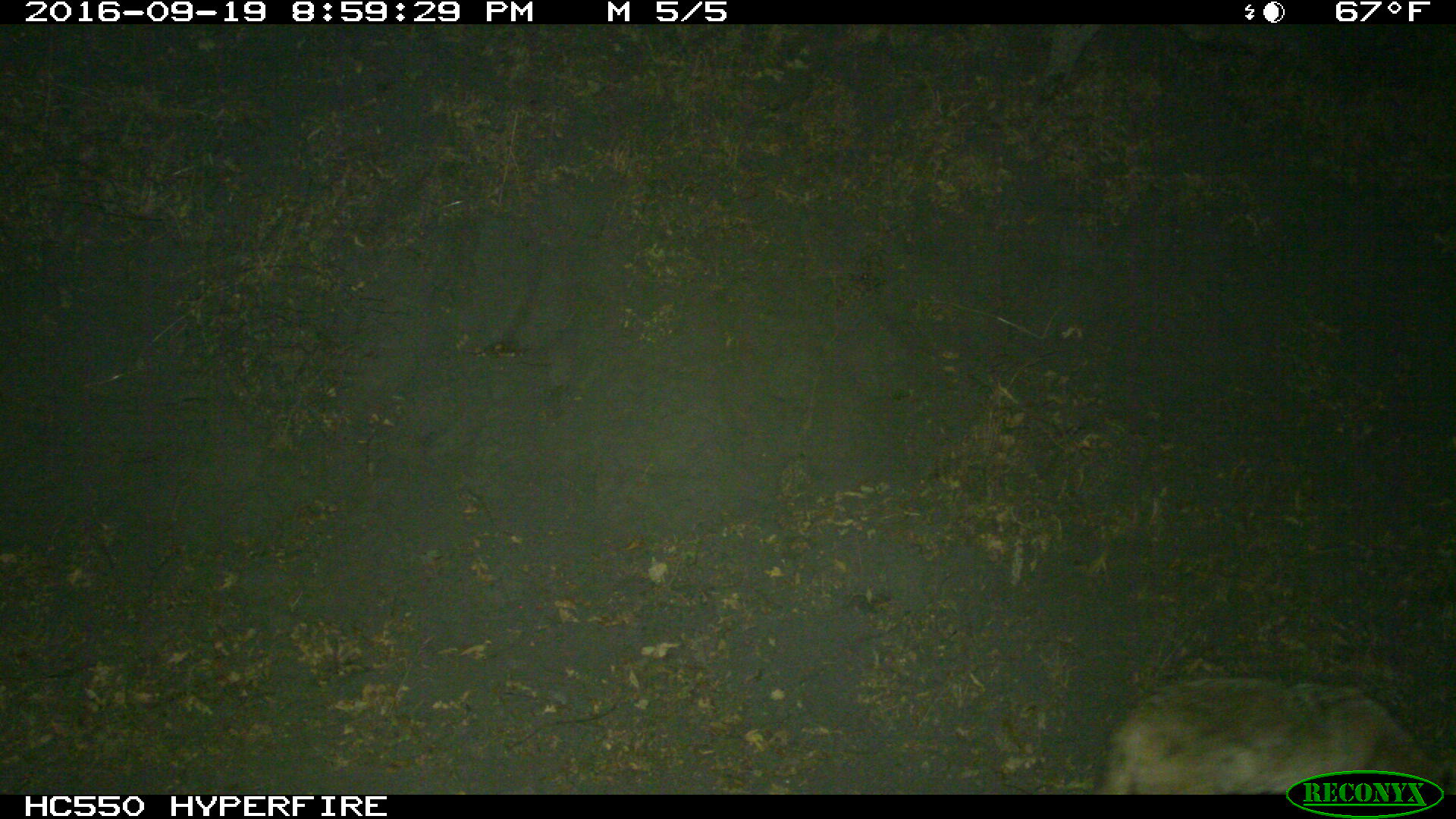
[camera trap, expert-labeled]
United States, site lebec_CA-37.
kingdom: Animalia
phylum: Chordata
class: Mammalia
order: Carnivora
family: Canidae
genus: Canis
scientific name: Canis latrans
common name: coyote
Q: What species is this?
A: Canis latrans (coyote).